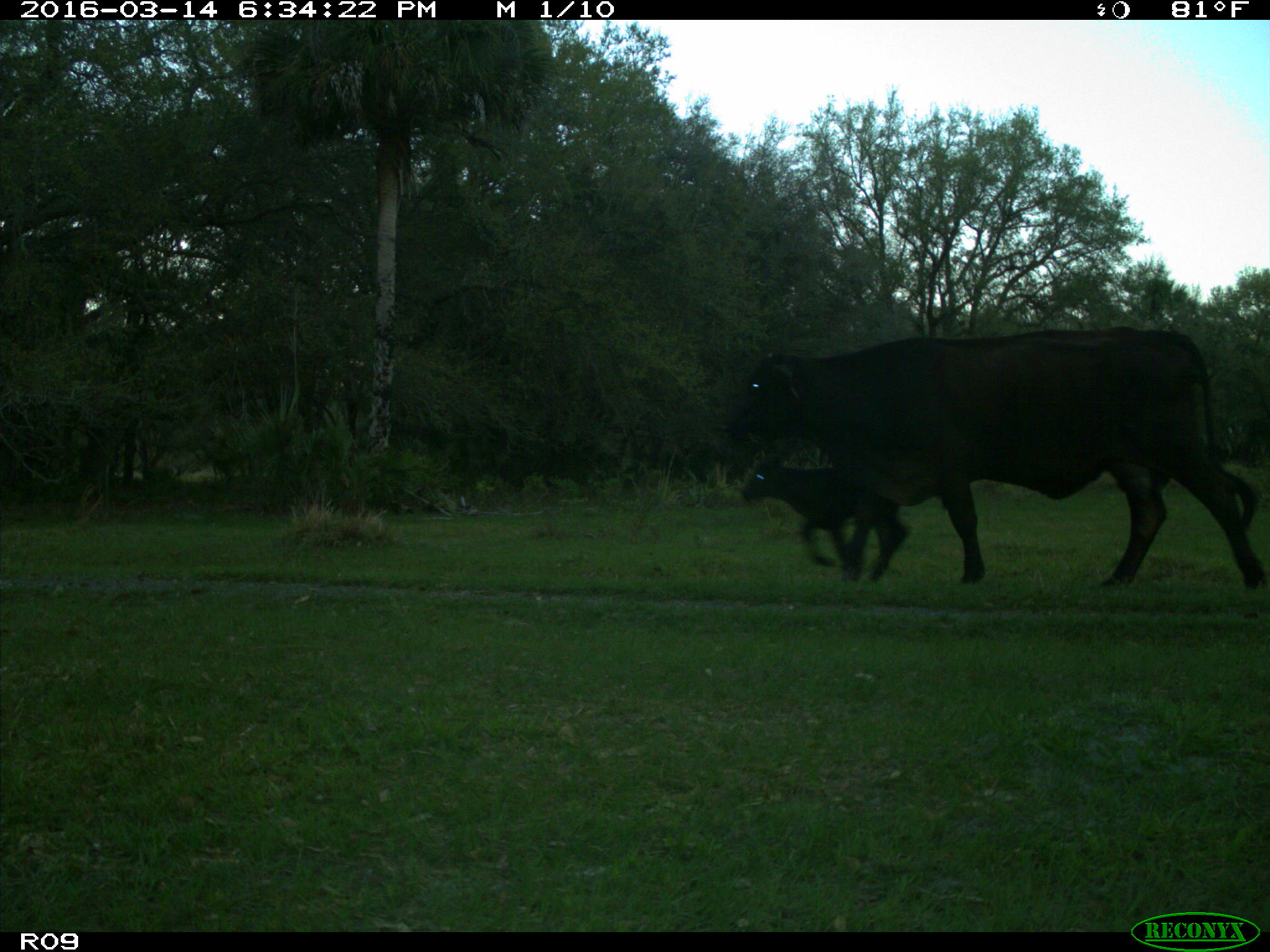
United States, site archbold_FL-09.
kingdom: Animalia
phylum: Chordata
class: Mammalia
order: Artiodactyla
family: Bovidae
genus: Bos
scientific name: Bos taurus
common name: domestic cow